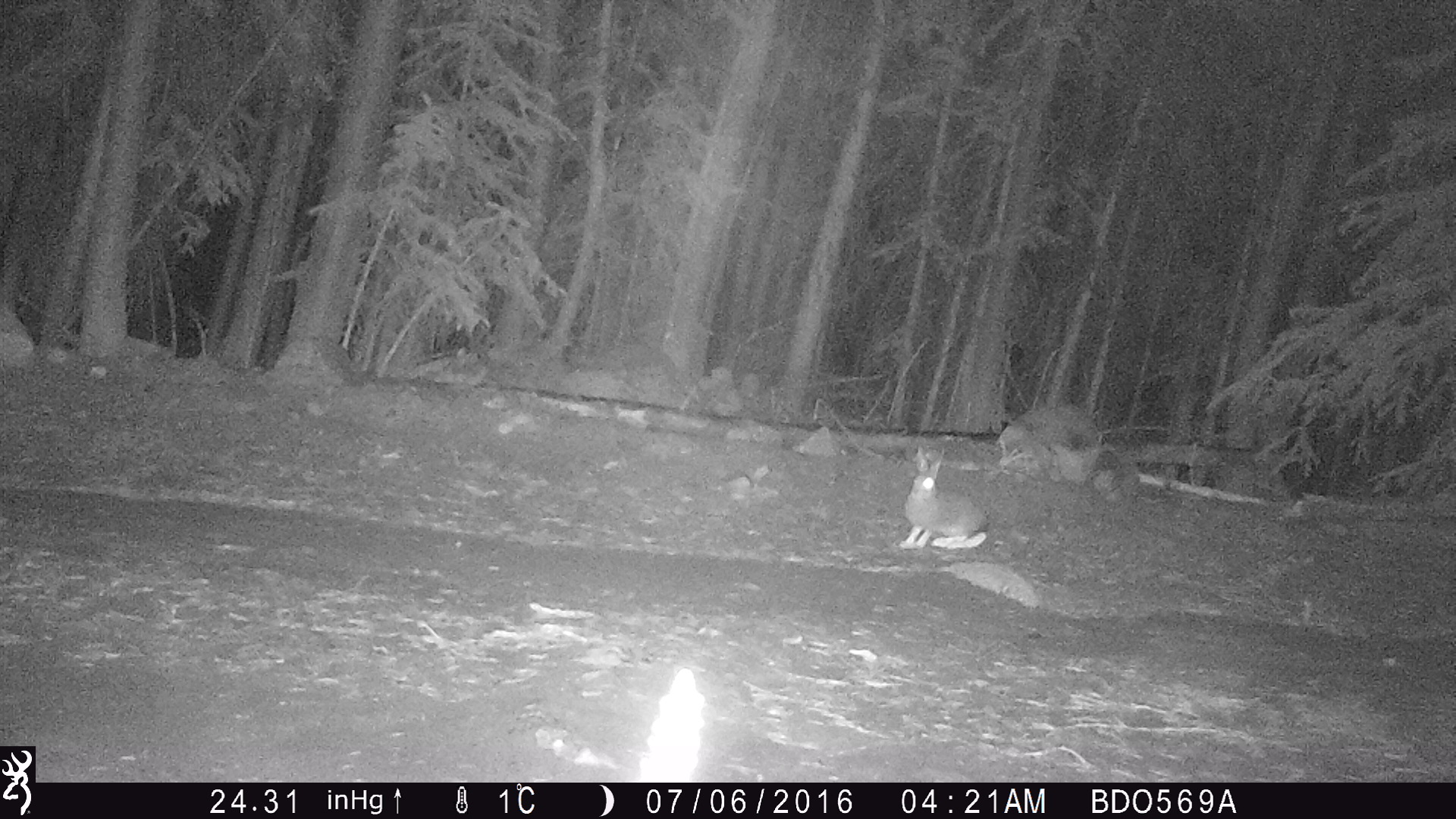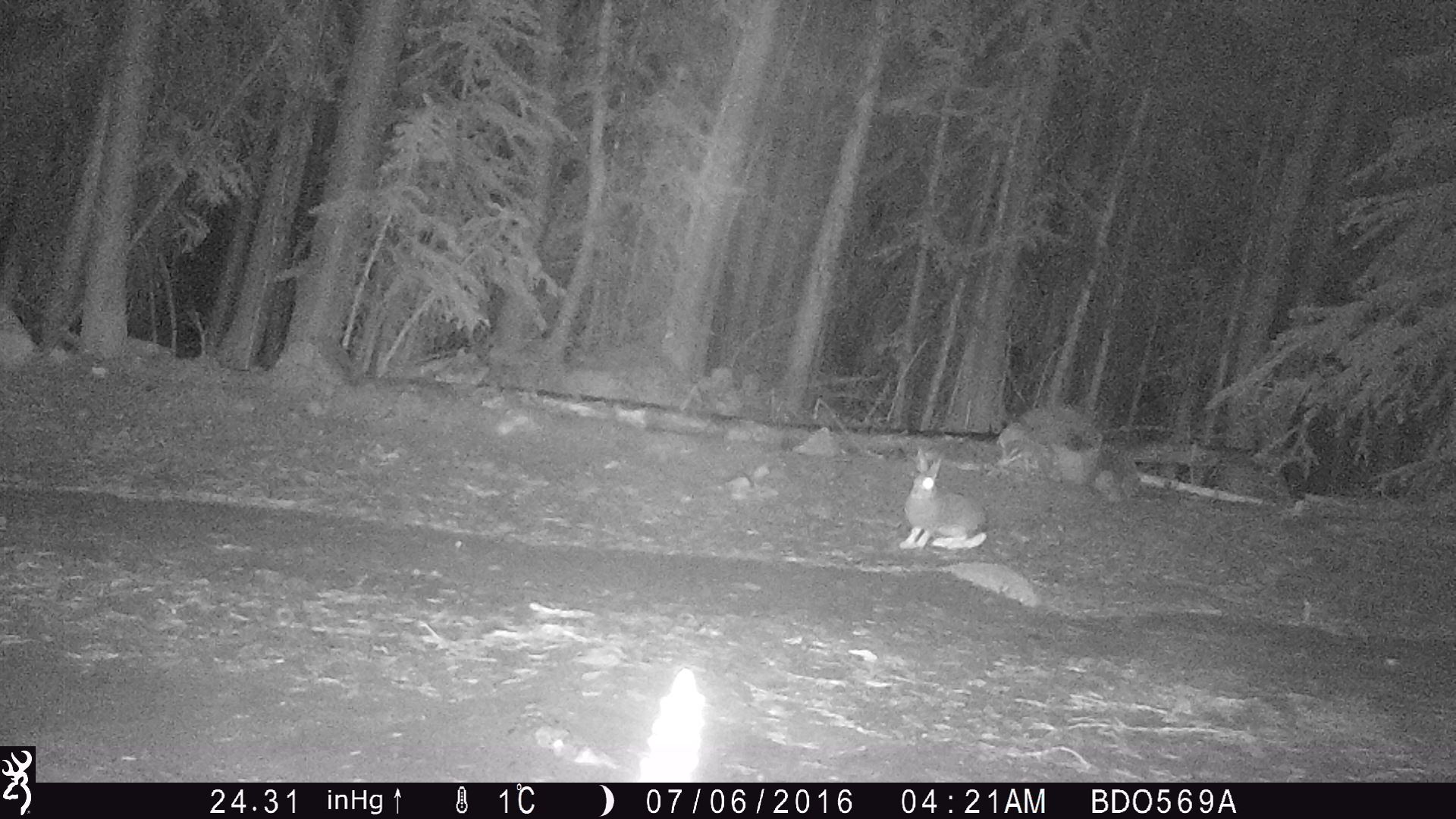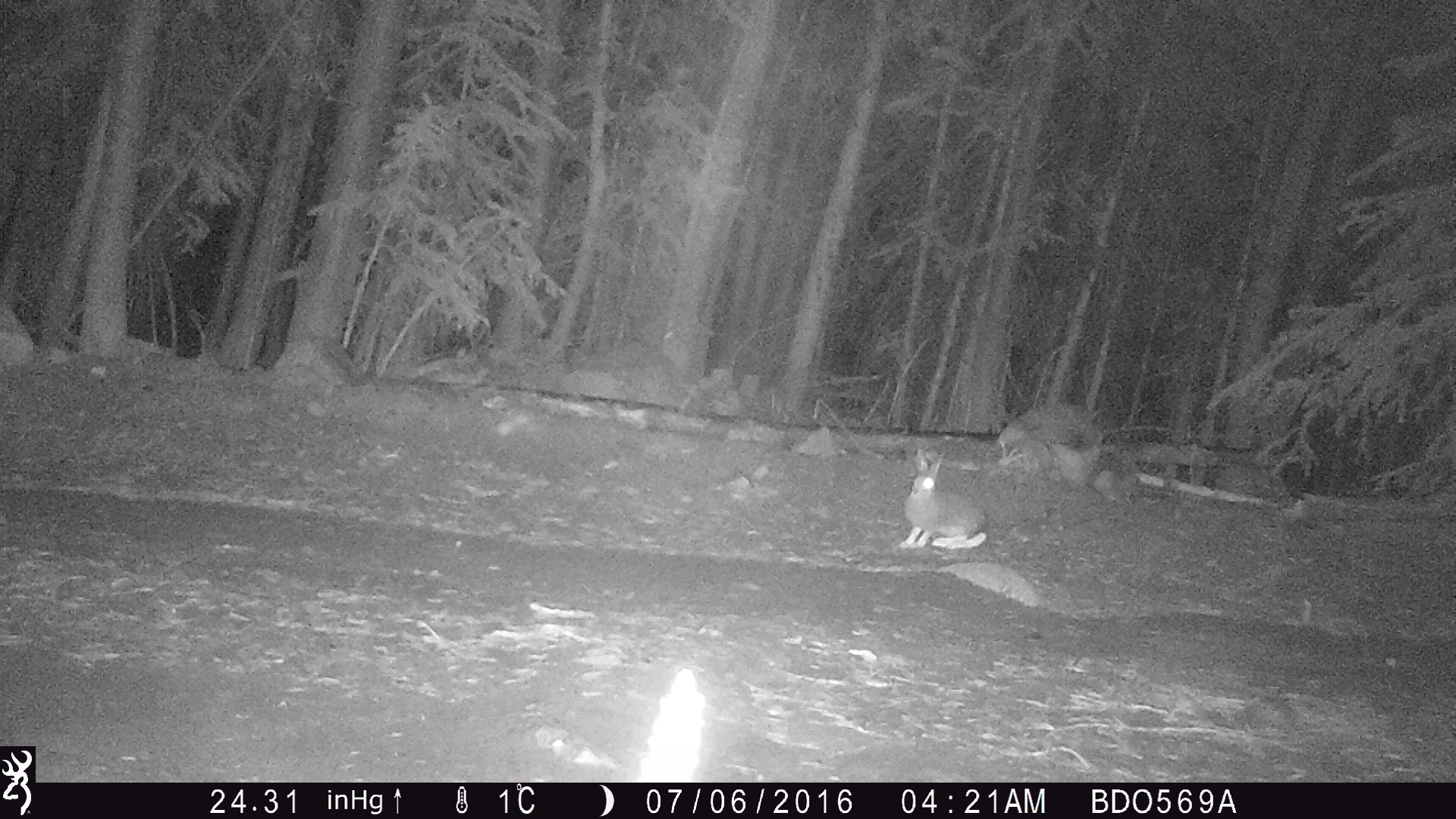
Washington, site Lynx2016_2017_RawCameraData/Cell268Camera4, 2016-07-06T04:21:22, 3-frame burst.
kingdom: Animalia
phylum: Chordata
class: Mammalia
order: Lagomorpha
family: Leporidae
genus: Lepus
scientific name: Lepus americanus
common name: snowshoe hare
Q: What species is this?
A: Lepus americanus (snowshoe hare).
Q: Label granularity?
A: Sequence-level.